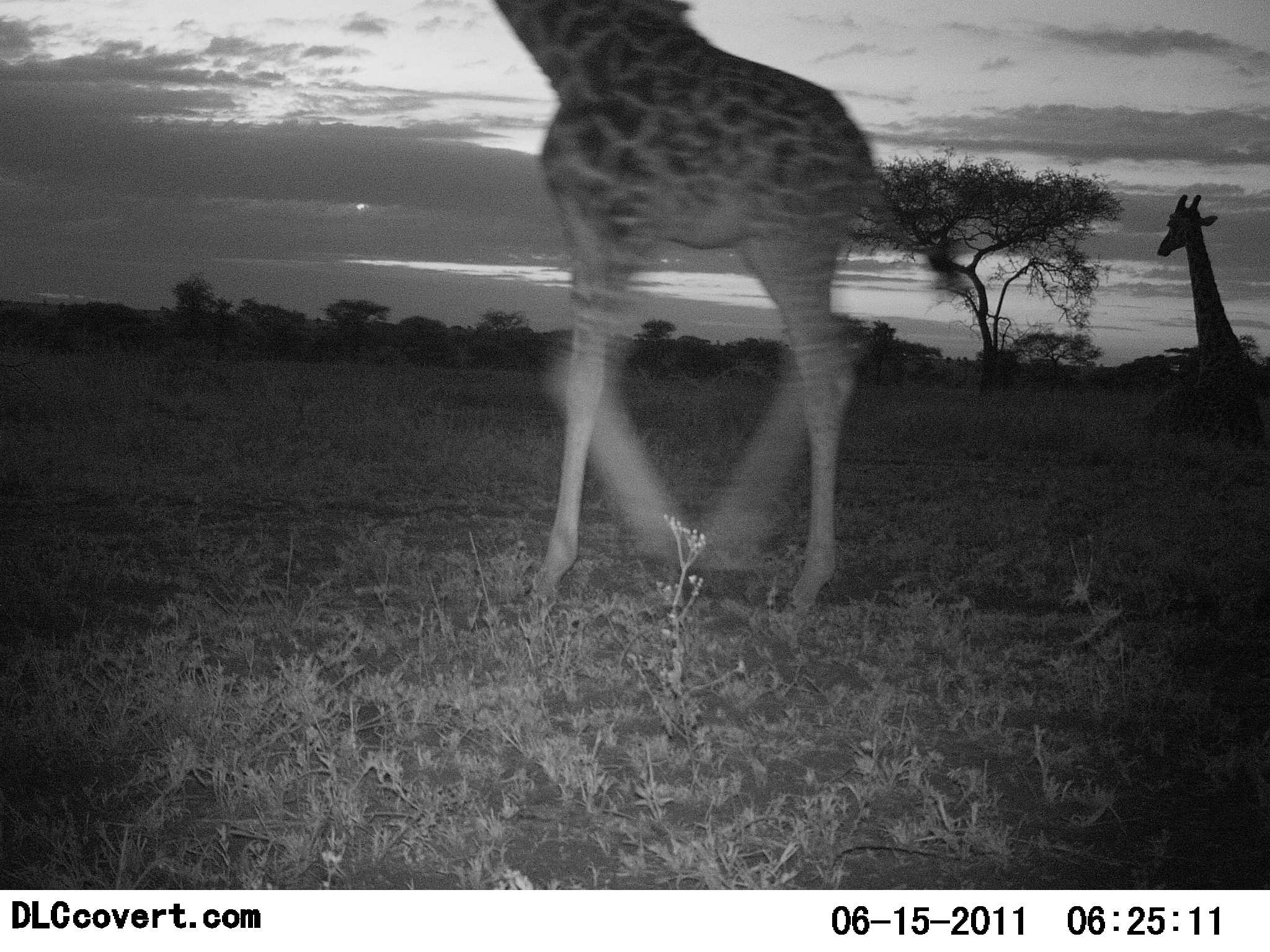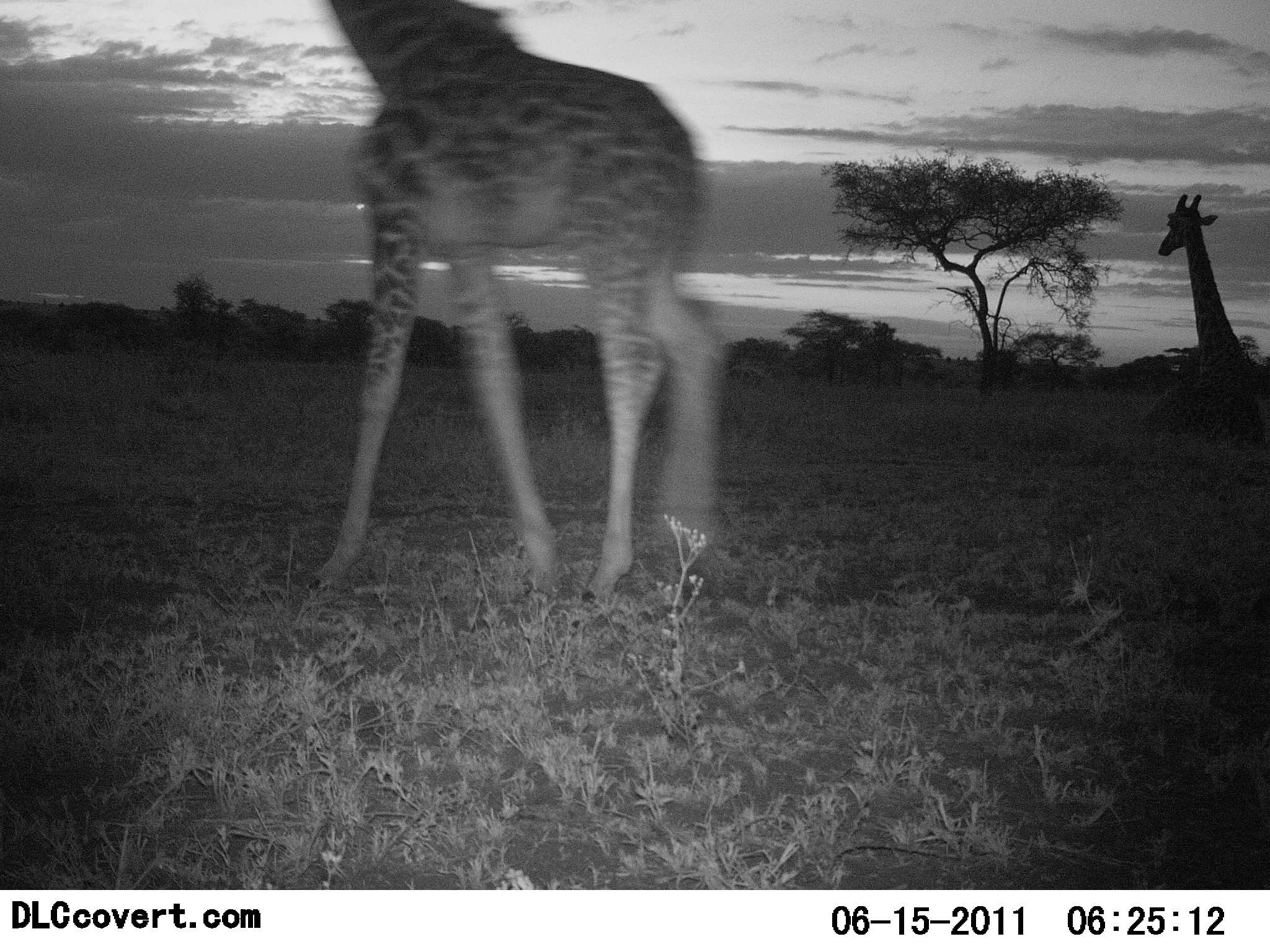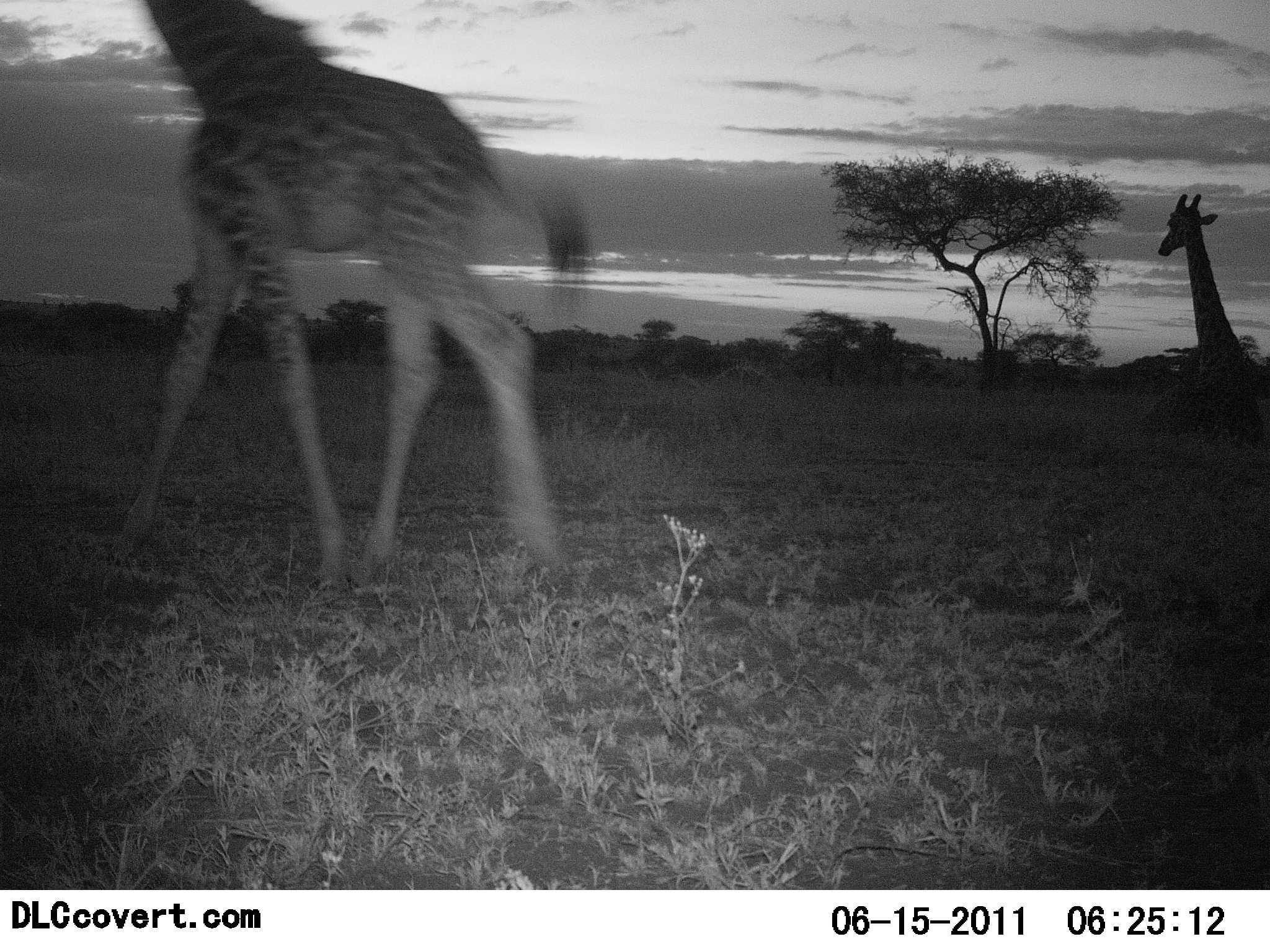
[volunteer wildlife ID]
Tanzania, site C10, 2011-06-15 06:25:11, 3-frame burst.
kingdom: Animalia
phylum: Chordata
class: Mammalia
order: Artiodactyla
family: Giraffidae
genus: Giraffa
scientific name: Giraffa camelopardalis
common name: giraffe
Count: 2.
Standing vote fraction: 33%.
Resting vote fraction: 17%.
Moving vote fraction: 100%.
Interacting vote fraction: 0%.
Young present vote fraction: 0%.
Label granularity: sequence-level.